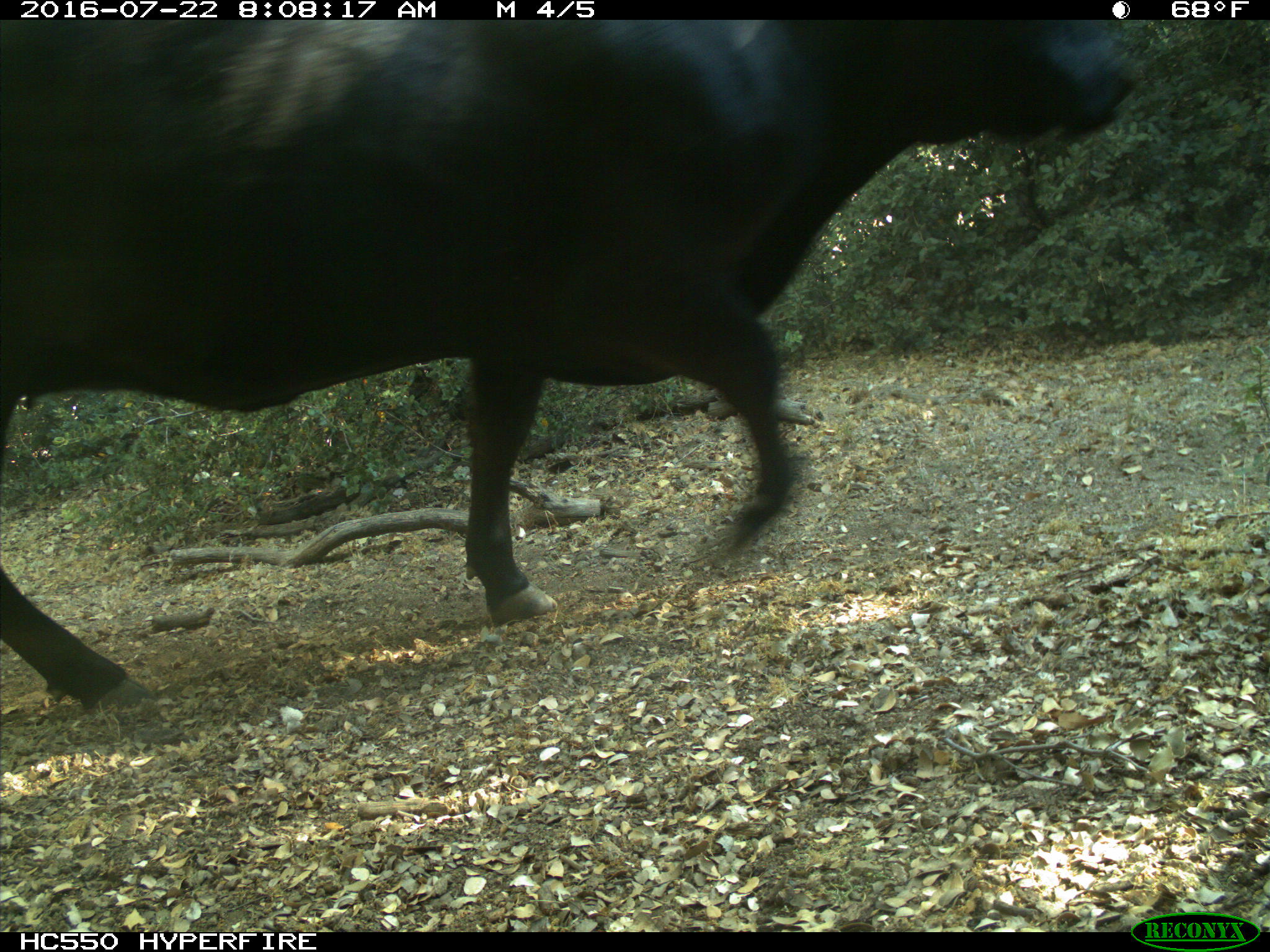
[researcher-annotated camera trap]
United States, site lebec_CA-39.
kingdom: Animalia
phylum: Chordata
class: Mammalia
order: Artiodactyla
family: Bovidae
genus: Bos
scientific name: Bos taurus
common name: domestic cow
Bos taurus (domestic cow).